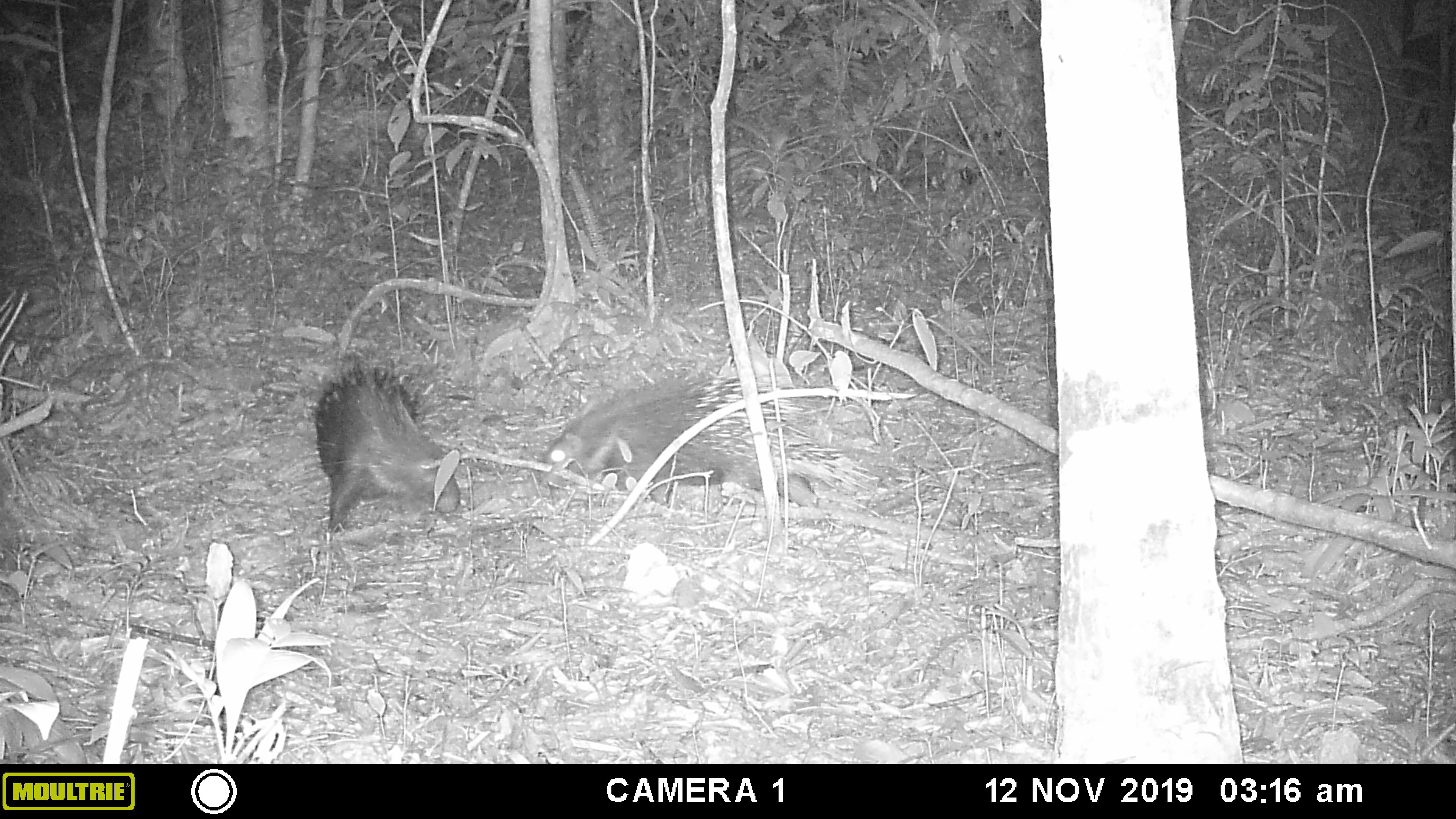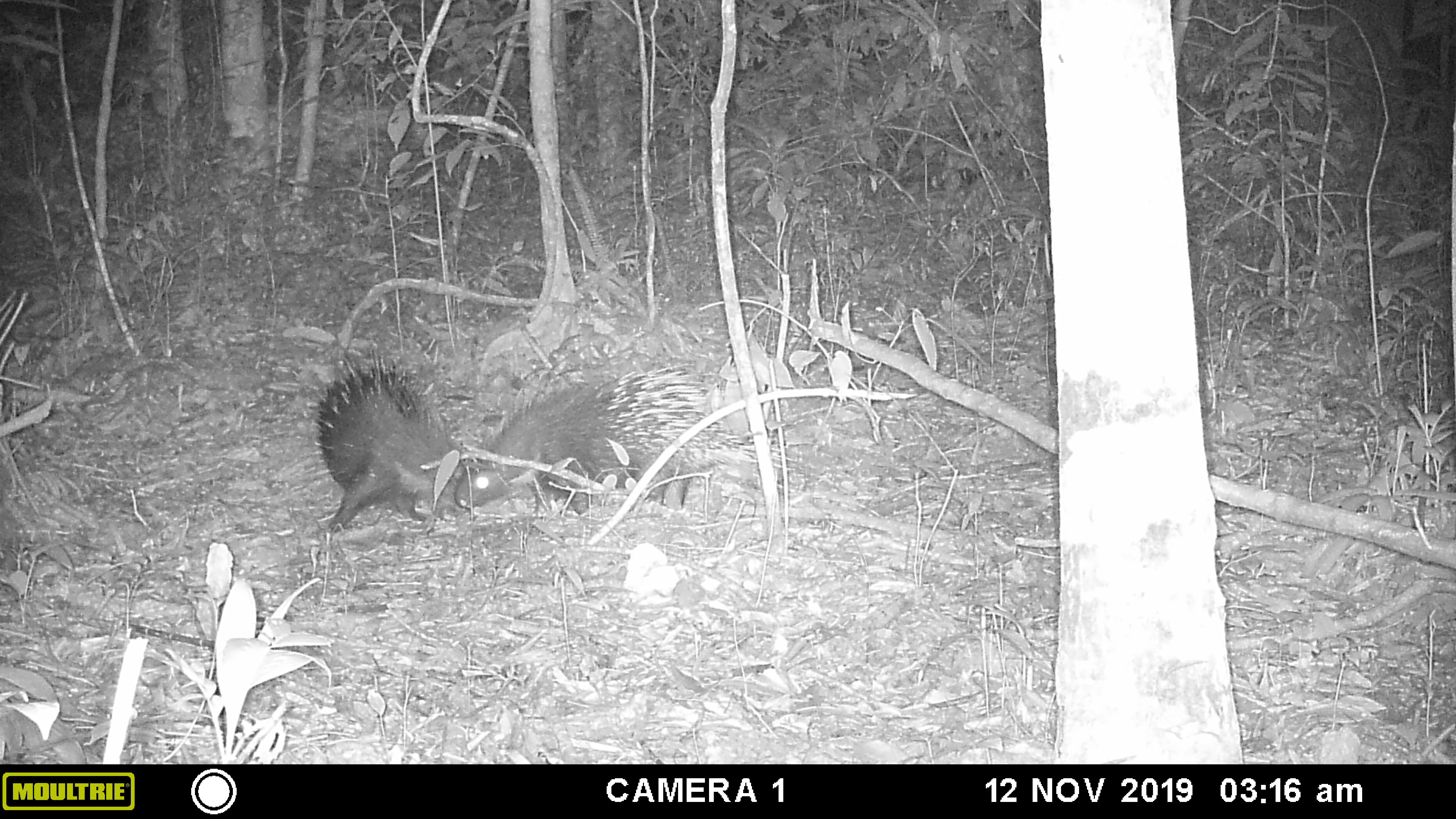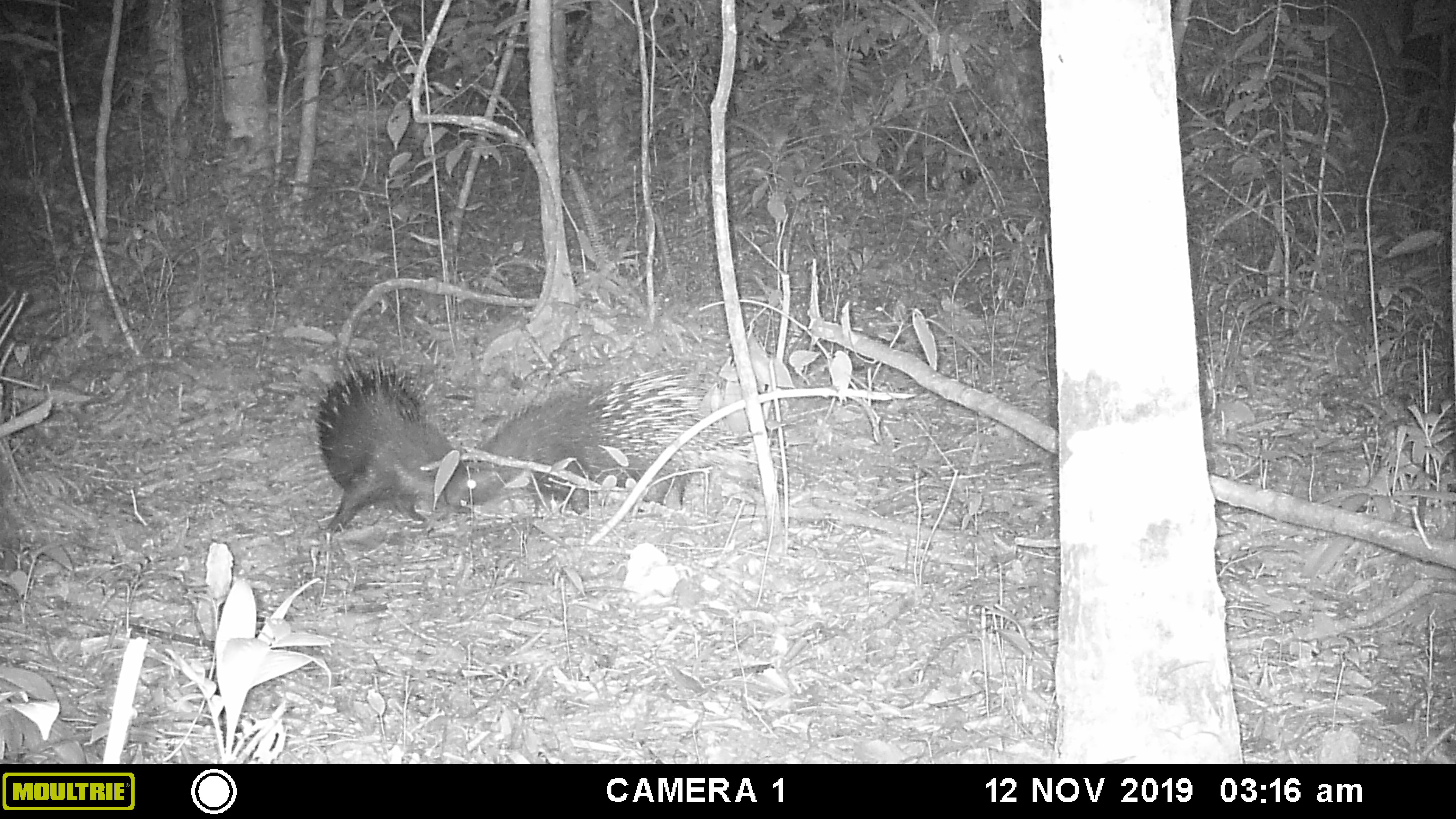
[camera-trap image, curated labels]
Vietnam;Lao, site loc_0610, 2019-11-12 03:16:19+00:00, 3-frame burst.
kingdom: Animalia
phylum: Chordata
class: Mammalia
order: Rodentia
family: Hystricidae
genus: Hystrix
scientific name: Hystrix brachyura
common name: malayan porcupine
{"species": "malayan porcupine (Hystrix brachyura)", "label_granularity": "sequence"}